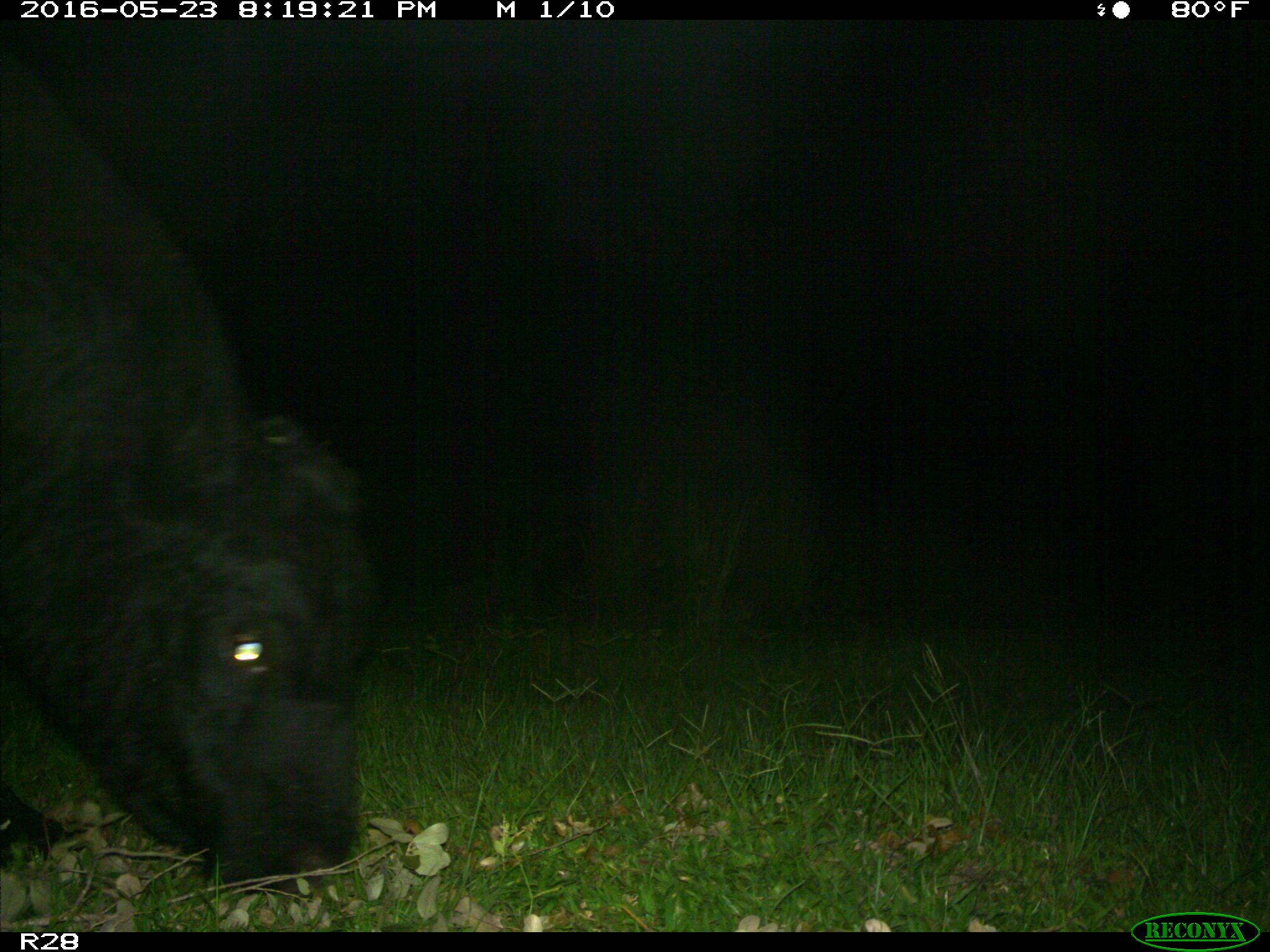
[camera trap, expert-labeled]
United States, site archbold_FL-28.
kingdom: Animalia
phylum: Chordata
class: Mammalia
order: Artiodactyla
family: Bovidae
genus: Bos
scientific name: Bos taurus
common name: domestic cow